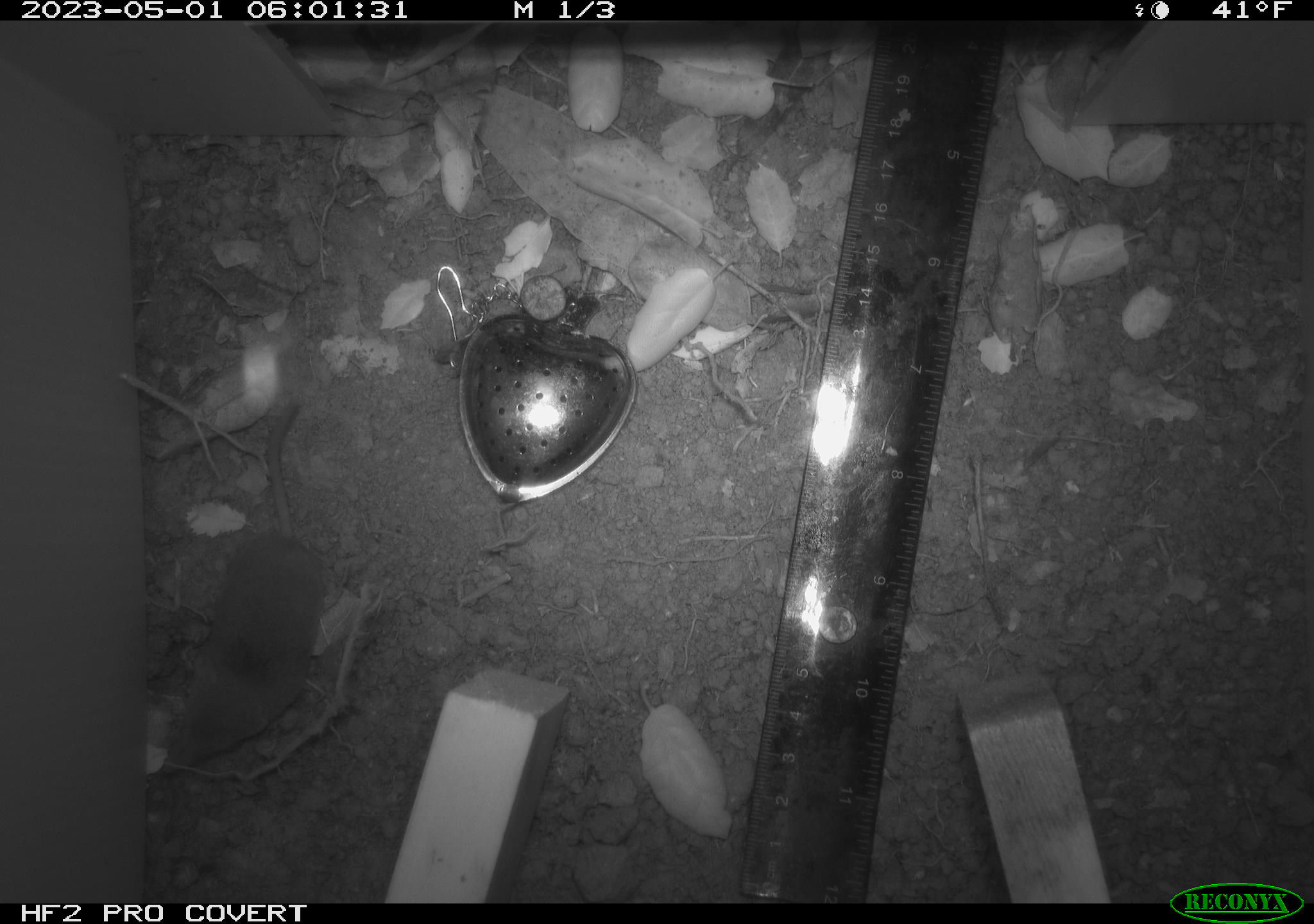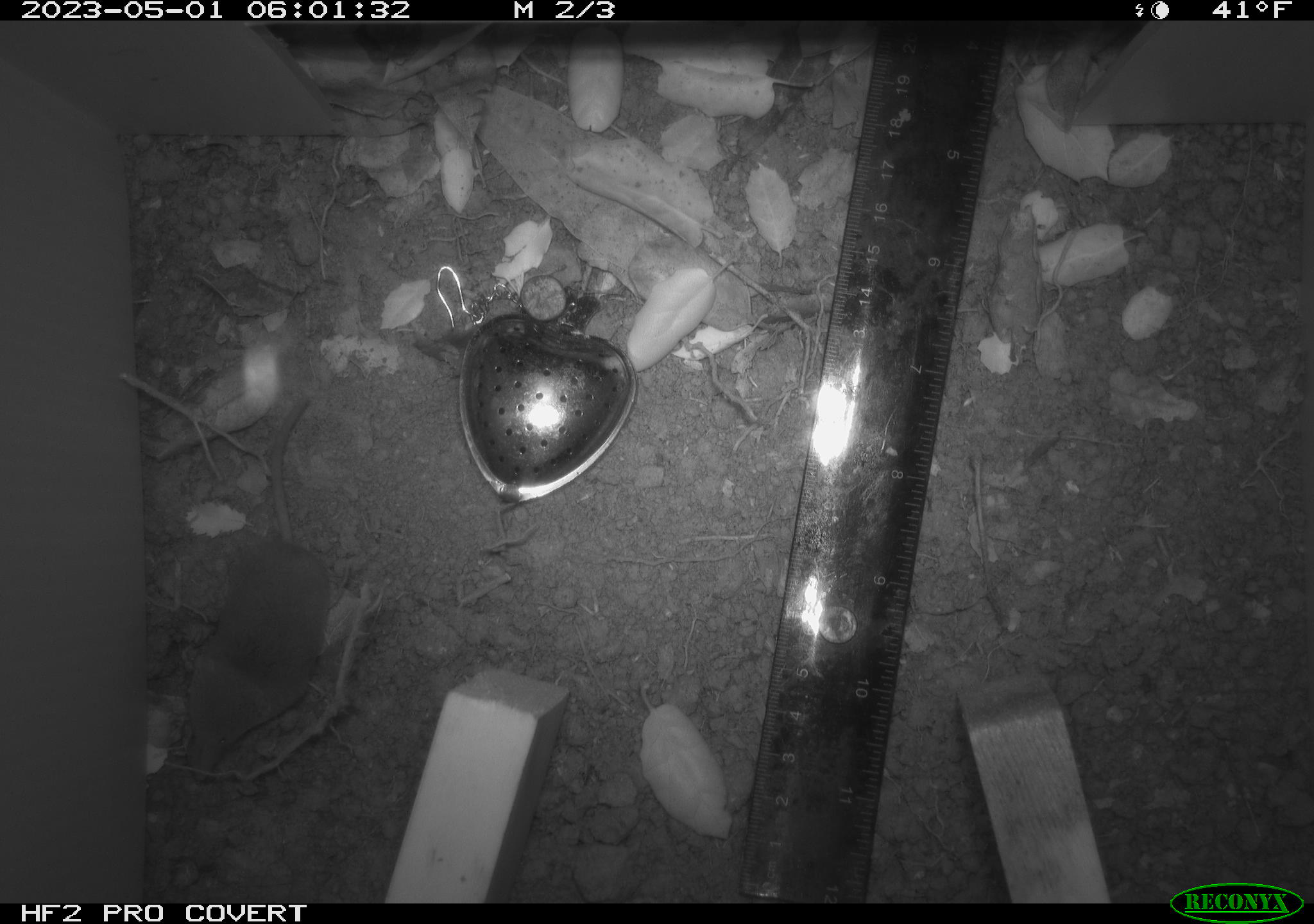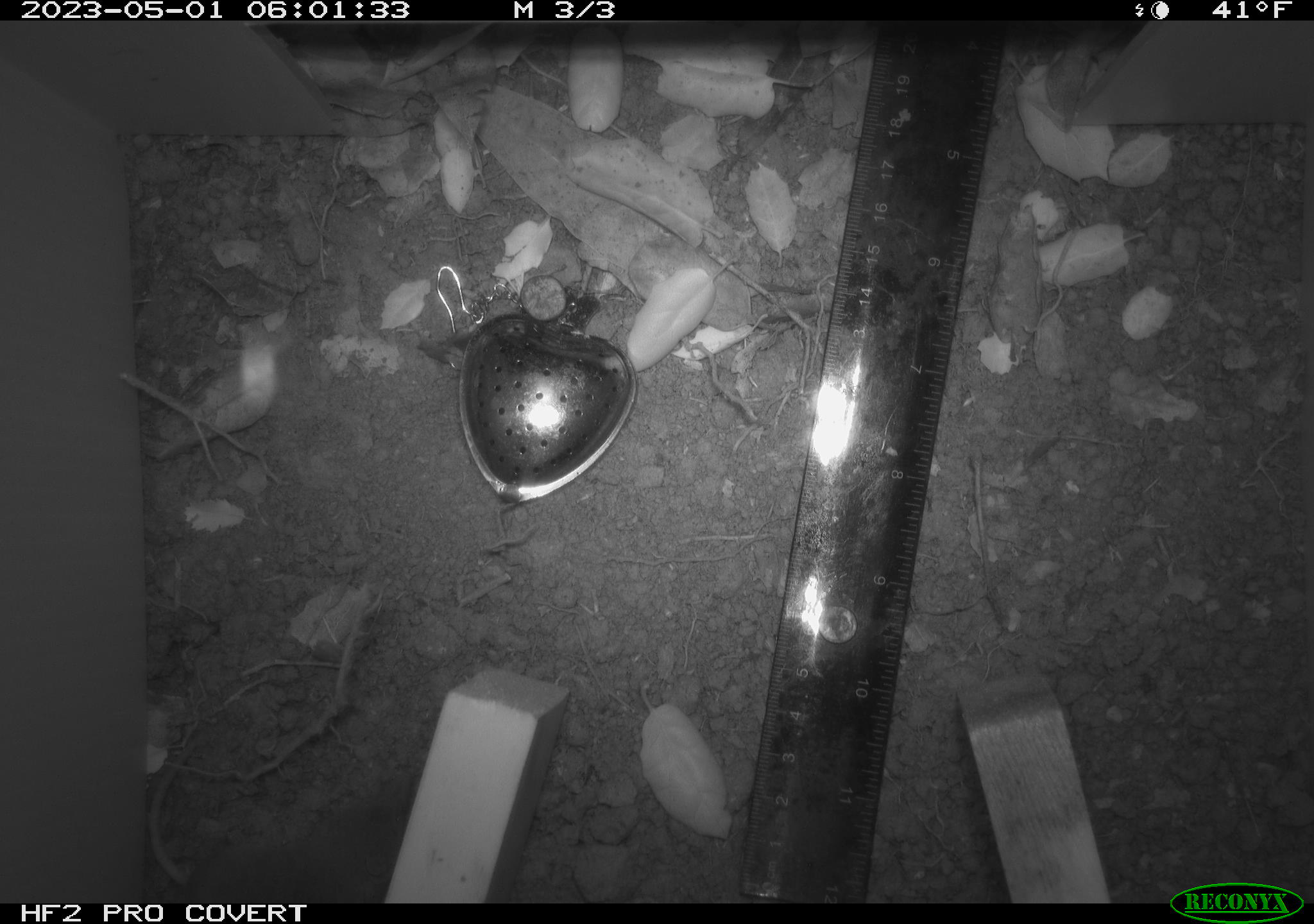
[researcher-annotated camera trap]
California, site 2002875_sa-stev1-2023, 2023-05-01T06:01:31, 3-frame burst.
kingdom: Animalia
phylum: Chordata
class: Mammalia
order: Eulipotyphla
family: Soricidae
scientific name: Soricidae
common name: shrews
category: soricidae family